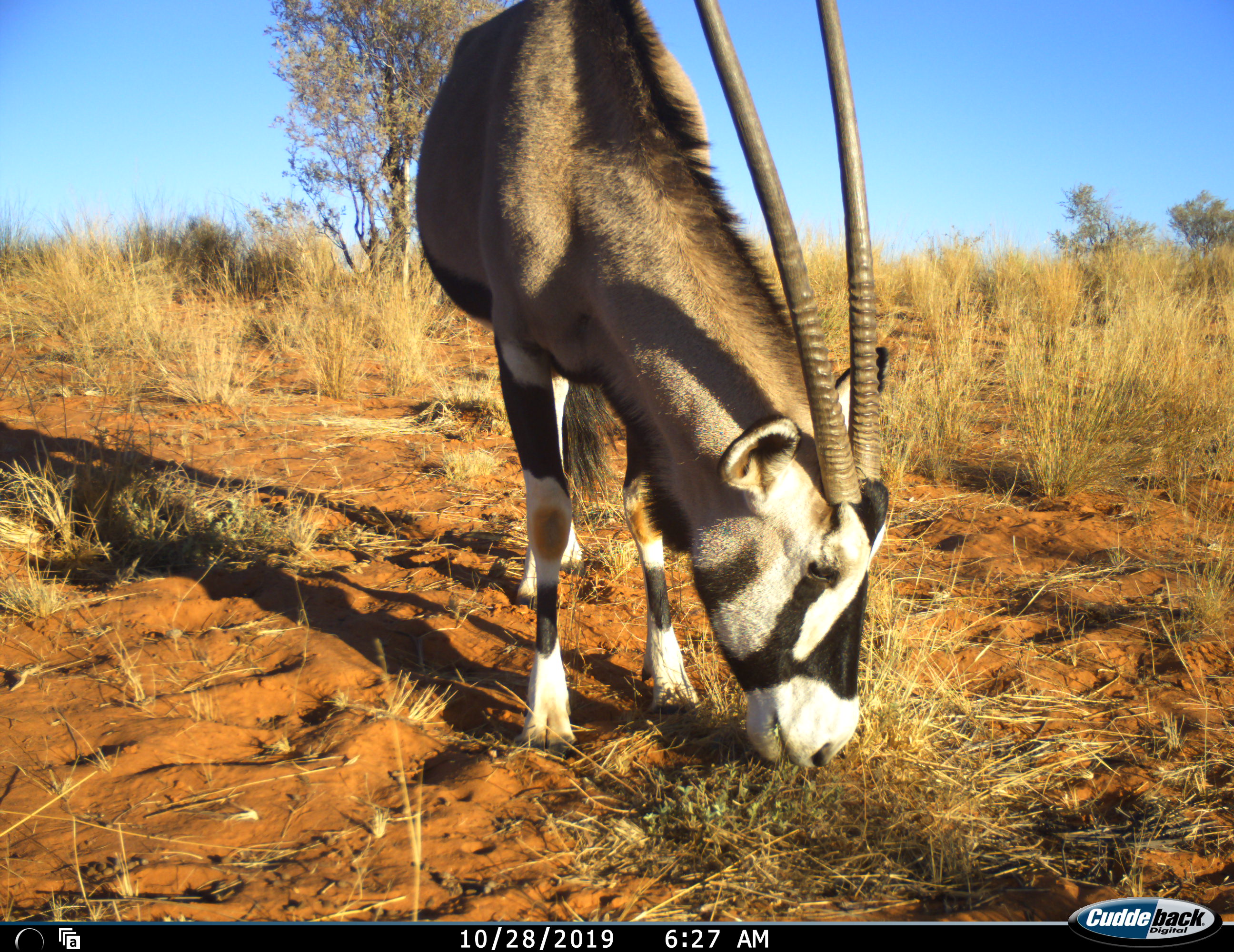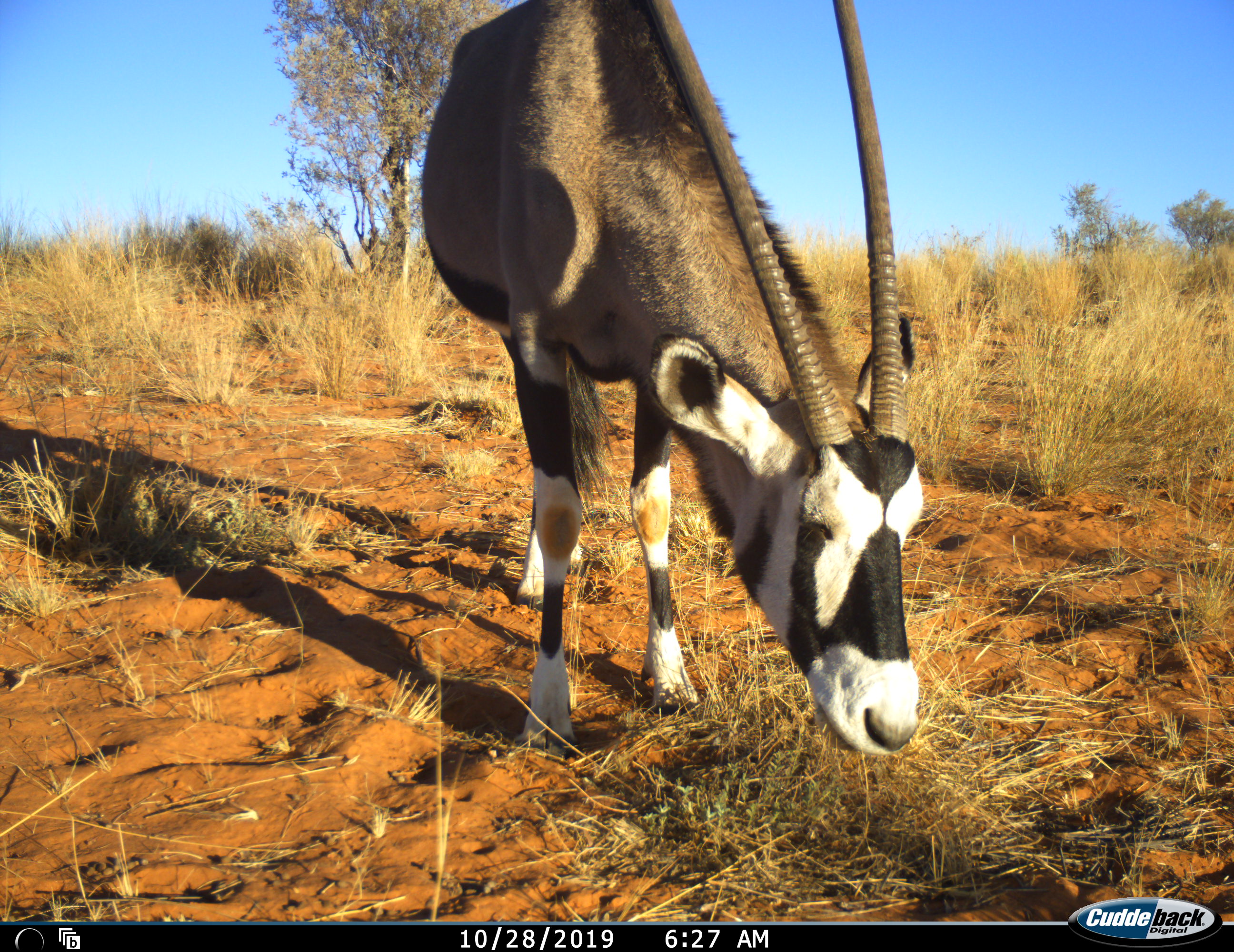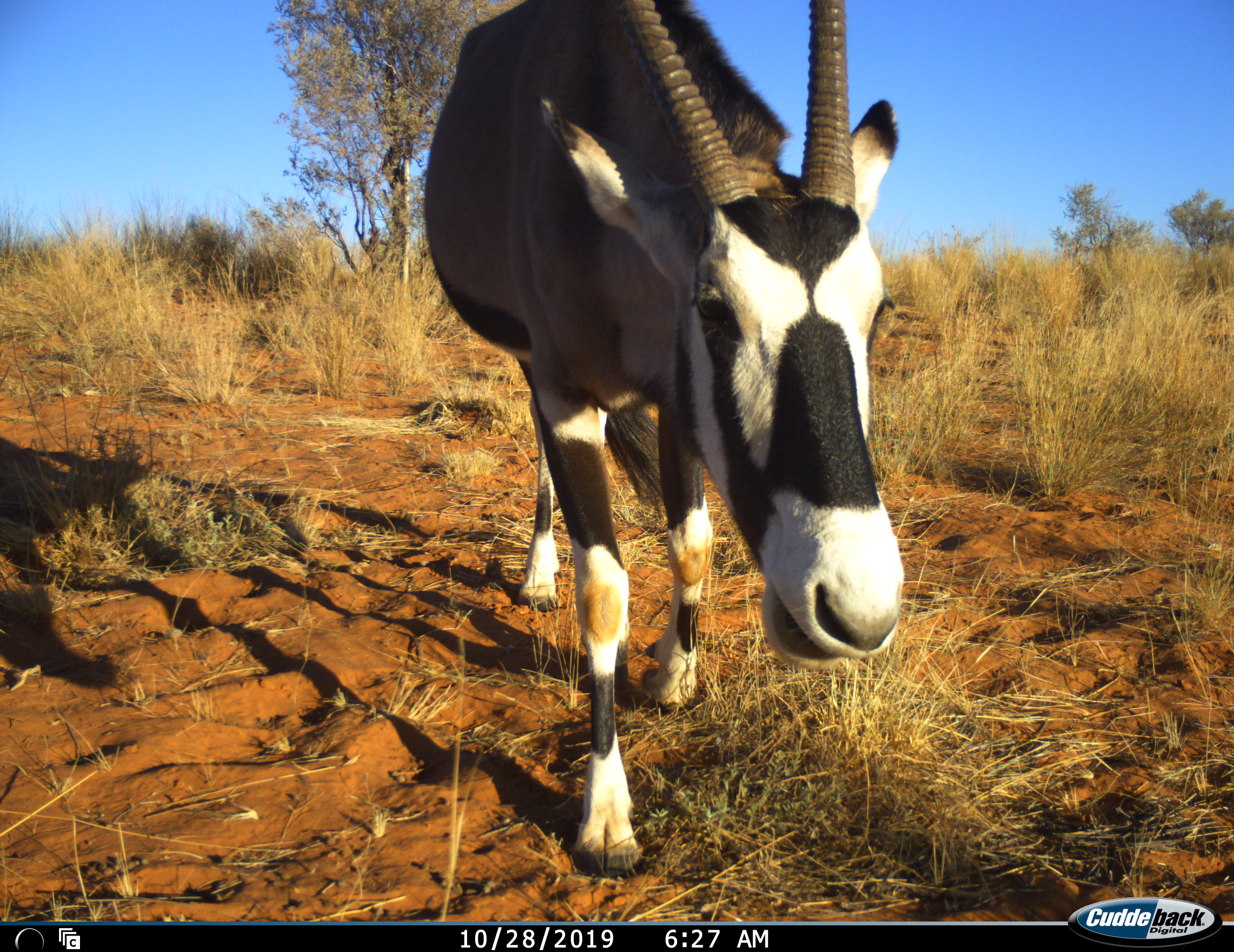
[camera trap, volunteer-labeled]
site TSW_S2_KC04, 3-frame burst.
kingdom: Animalia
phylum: Chordata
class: Mammalia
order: Artiodactyla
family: Bovidae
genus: Oryx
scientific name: Oryx gazella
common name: gemsbok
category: oryx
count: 1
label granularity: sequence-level